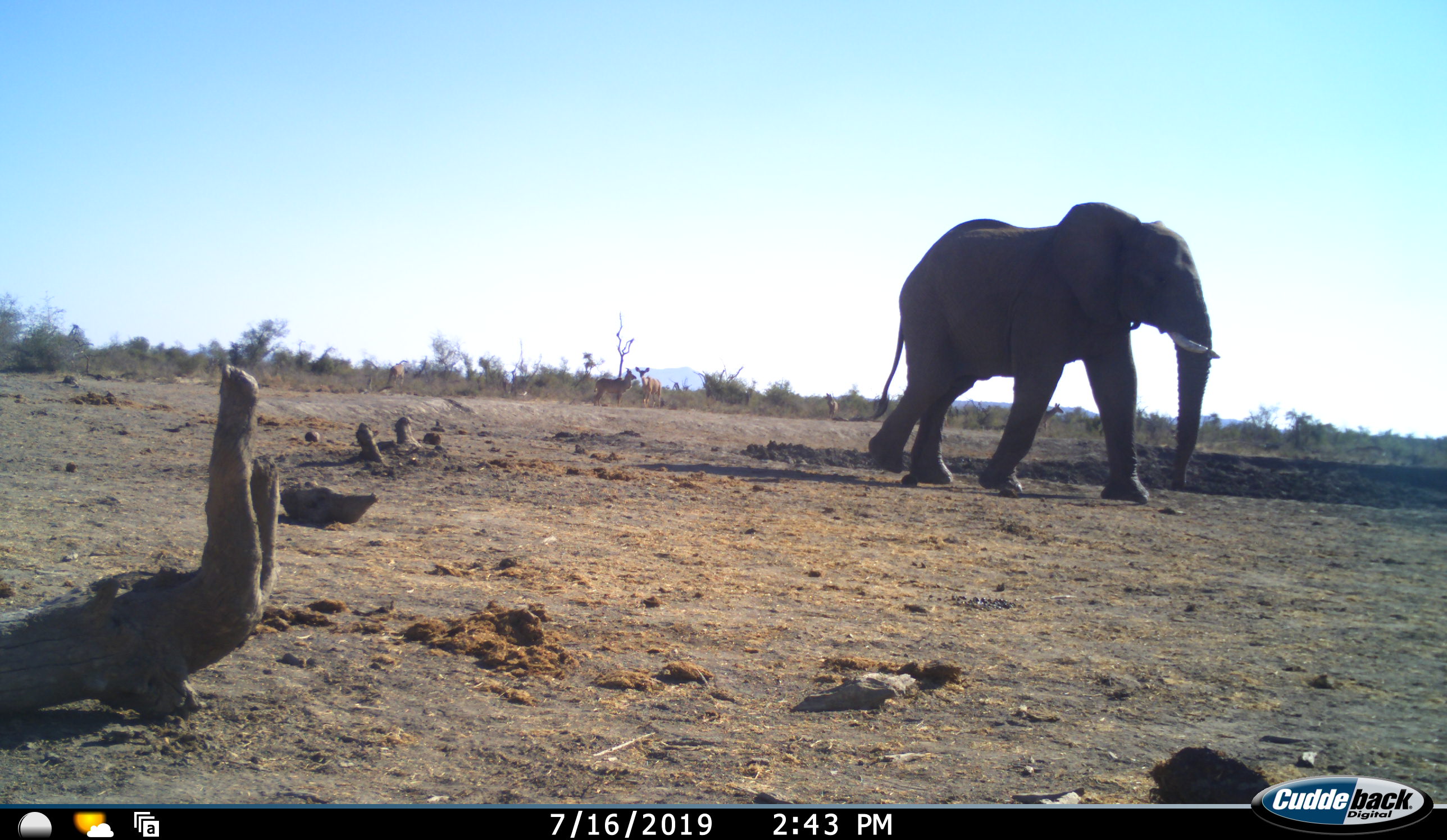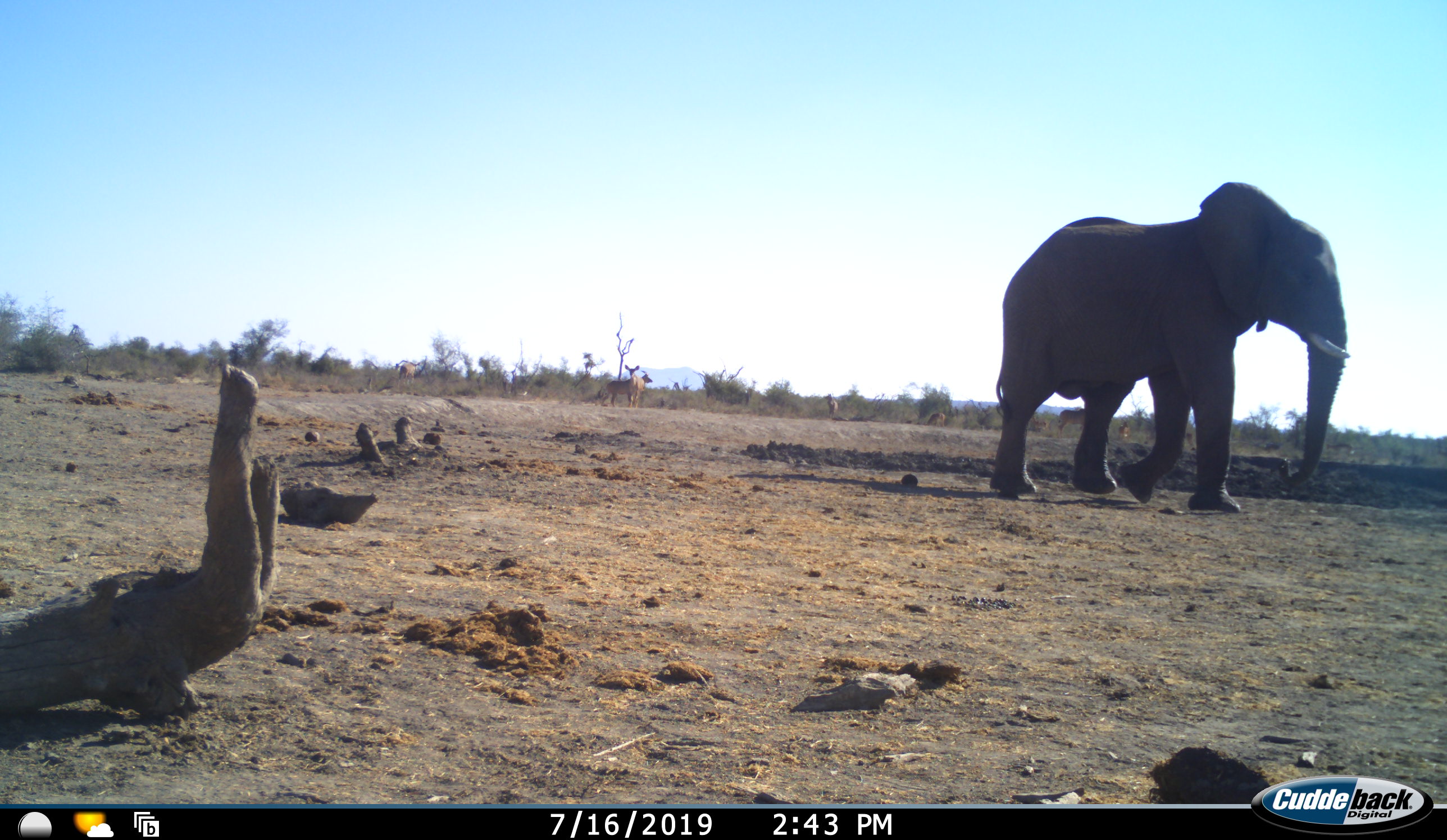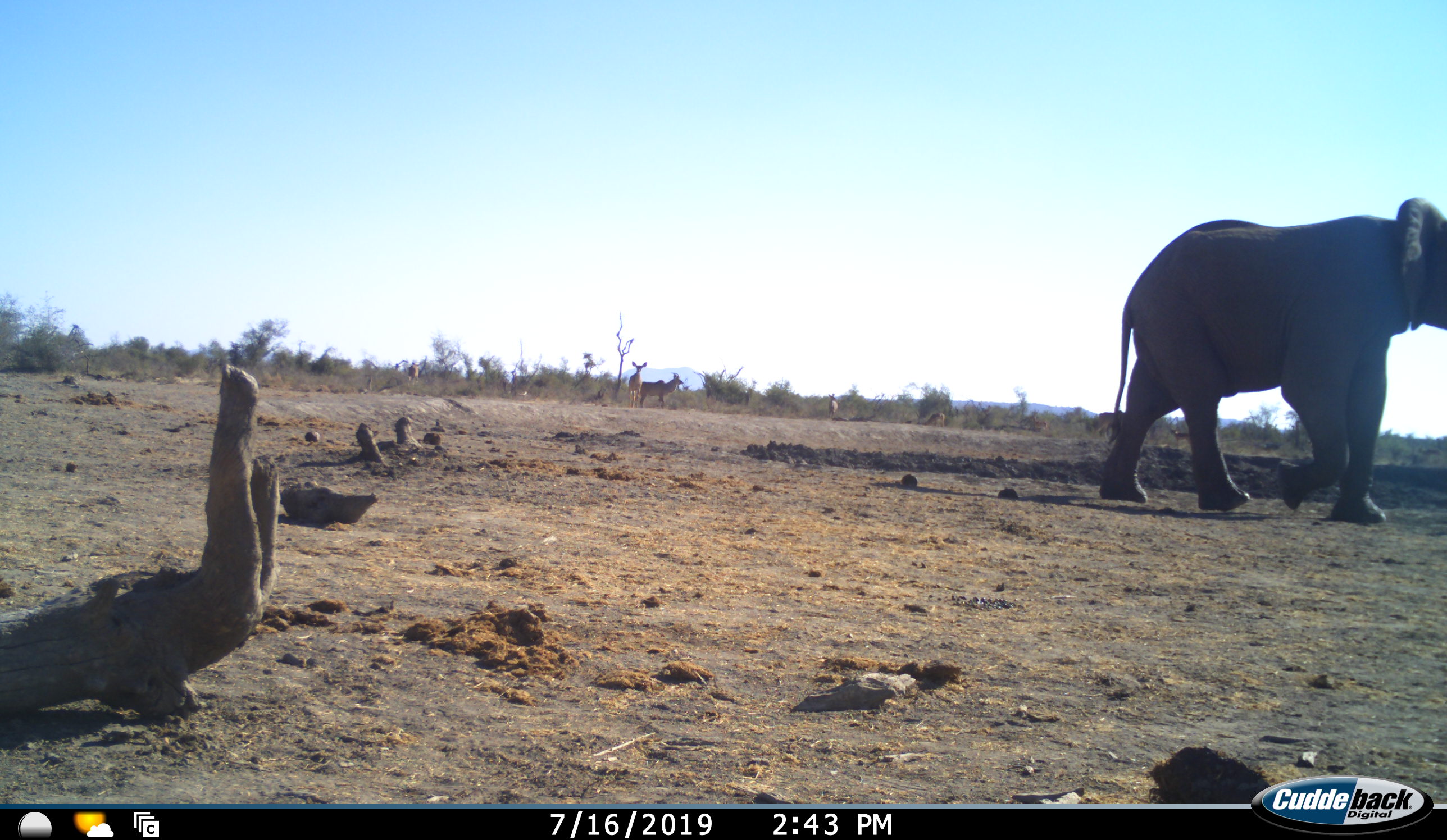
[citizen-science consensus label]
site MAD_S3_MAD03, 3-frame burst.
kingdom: Animalia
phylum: Chordata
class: Mammalia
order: Proboscidea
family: Elephantidae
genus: Loxodonta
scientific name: Loxodonta africana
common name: african bush elephant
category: elephant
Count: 1.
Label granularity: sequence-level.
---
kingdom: Animalia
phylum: Chordata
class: Mammalia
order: Artiodactyla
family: Bovidae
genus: Tragelaphus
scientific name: Tragelaphus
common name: kudu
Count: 4.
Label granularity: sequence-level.